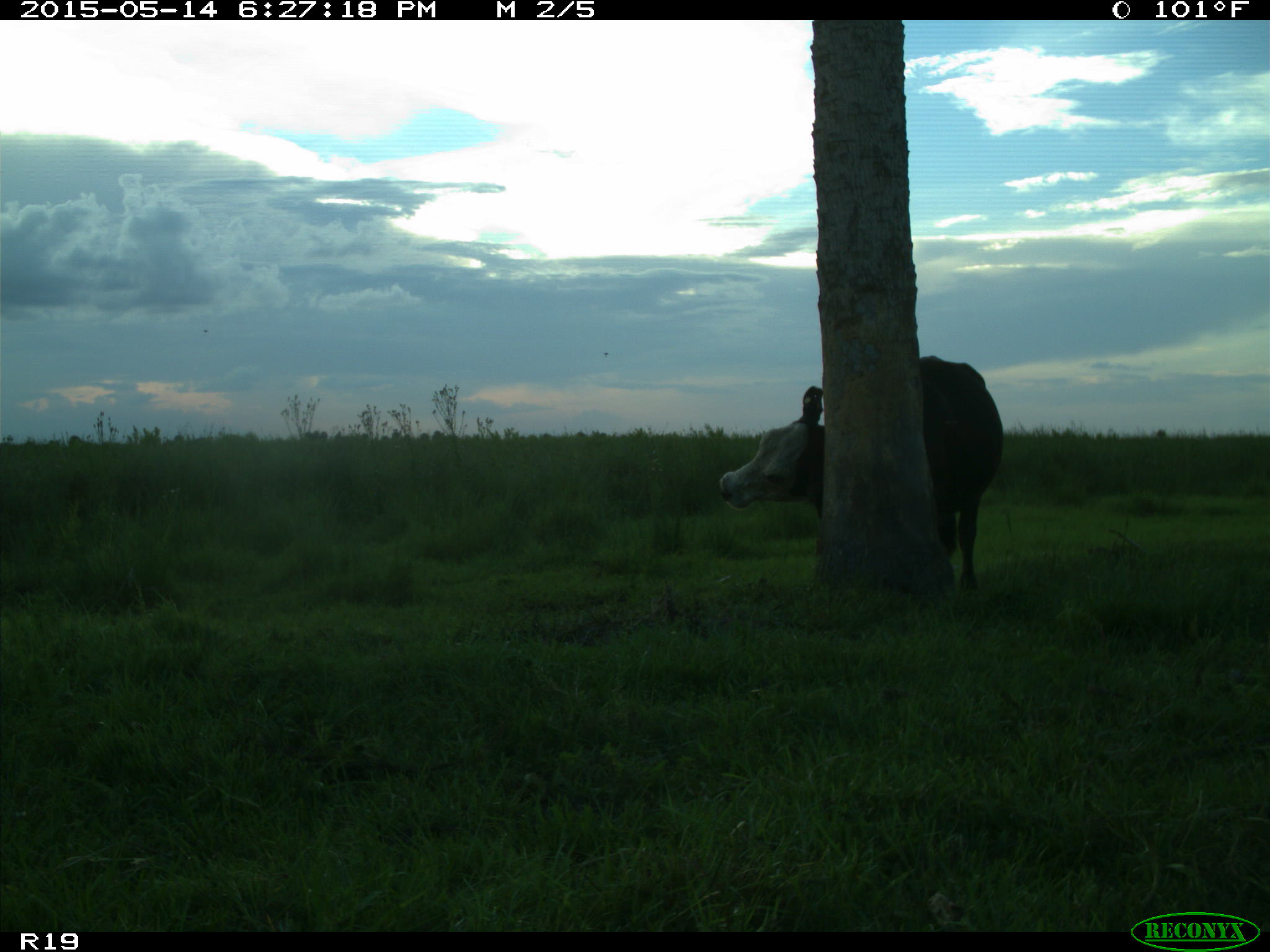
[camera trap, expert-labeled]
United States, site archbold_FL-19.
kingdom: Animalia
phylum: Chordata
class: Mammalia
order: Artiodactyla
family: Bovidae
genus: Bos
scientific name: Bos taurus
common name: domestic cow